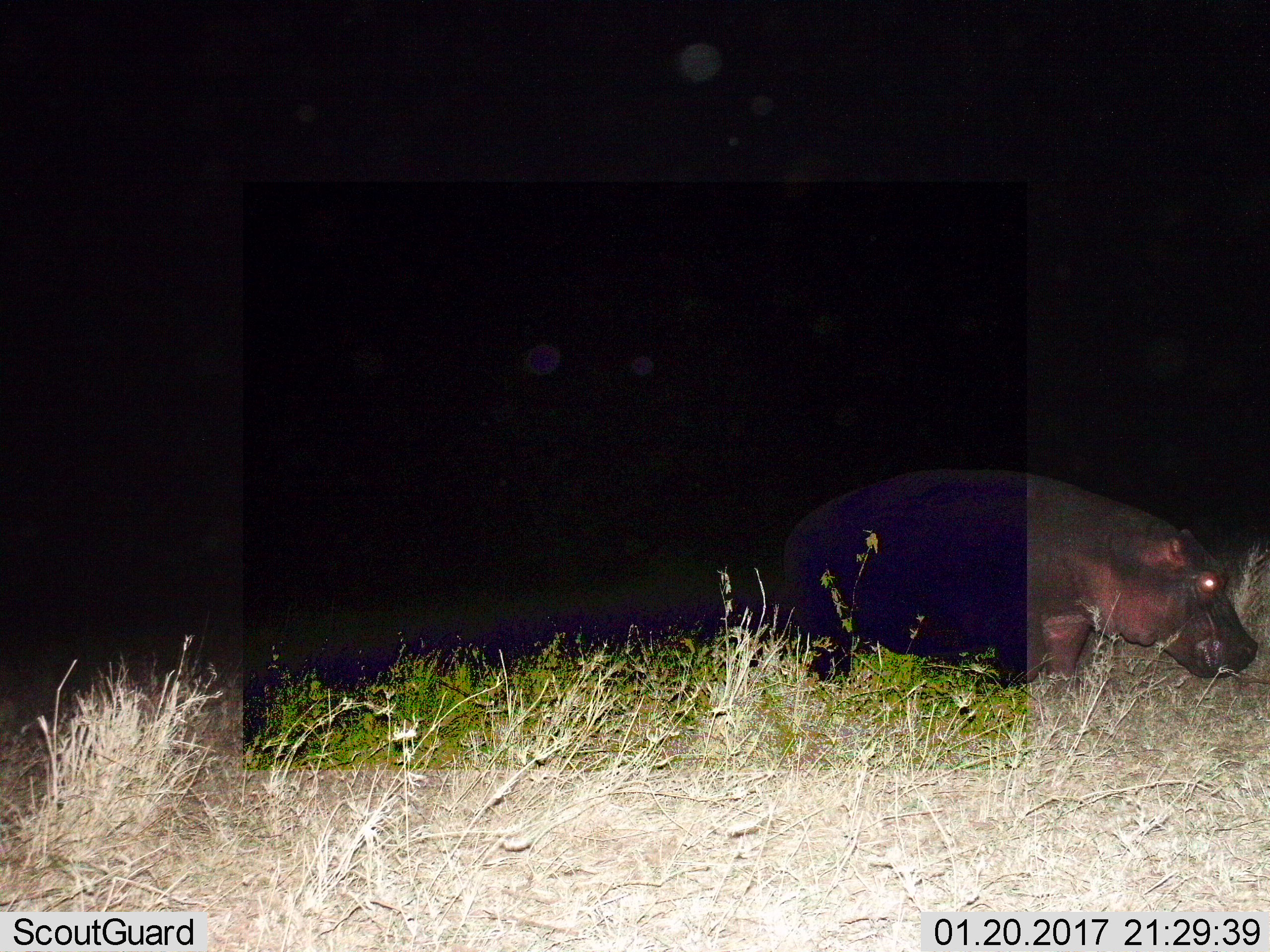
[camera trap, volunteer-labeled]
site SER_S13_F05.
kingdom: Animalia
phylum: Chordata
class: Mammalia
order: Artiodactyla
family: Hippopotamidae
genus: Hippopotamus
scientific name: Hippopotamus amphibius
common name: hippopotamus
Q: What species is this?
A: Hippopotamus (Hippopotamus amphibius).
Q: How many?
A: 1.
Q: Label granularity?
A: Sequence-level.